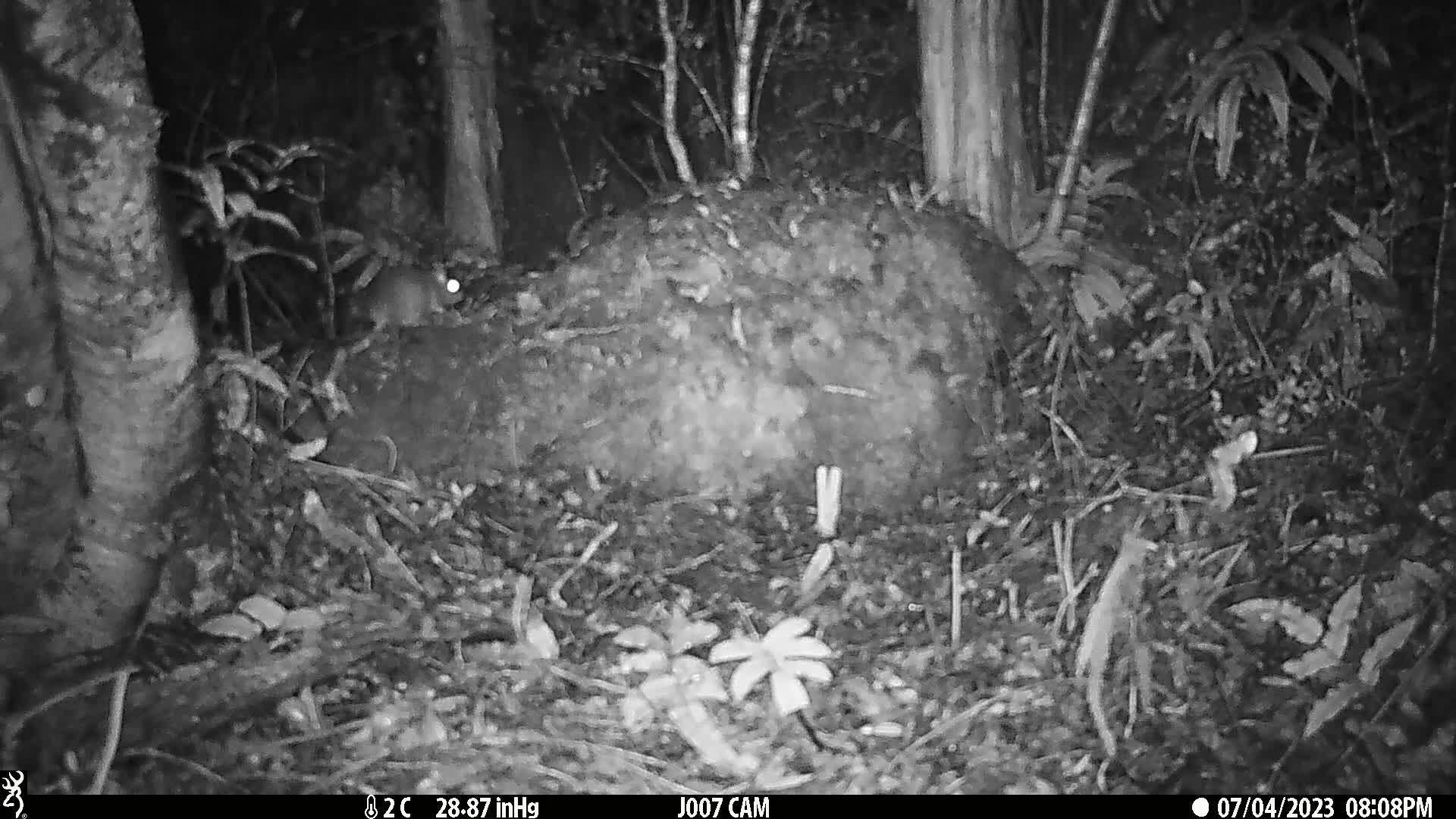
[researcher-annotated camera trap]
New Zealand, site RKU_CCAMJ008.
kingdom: Animalia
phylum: Chordata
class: Mammalia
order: Rodentia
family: Muridae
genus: Rattus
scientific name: Rattus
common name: rat